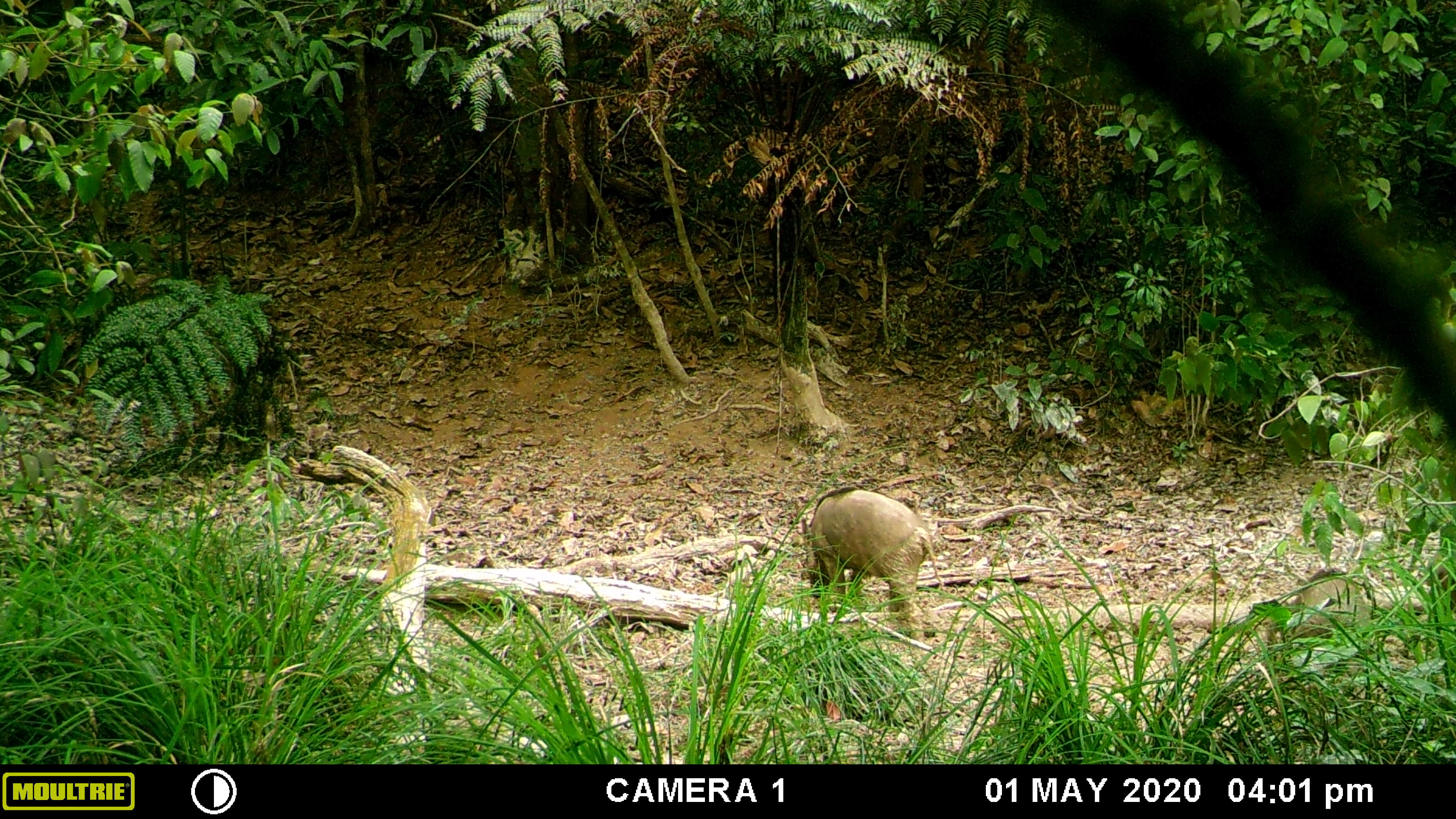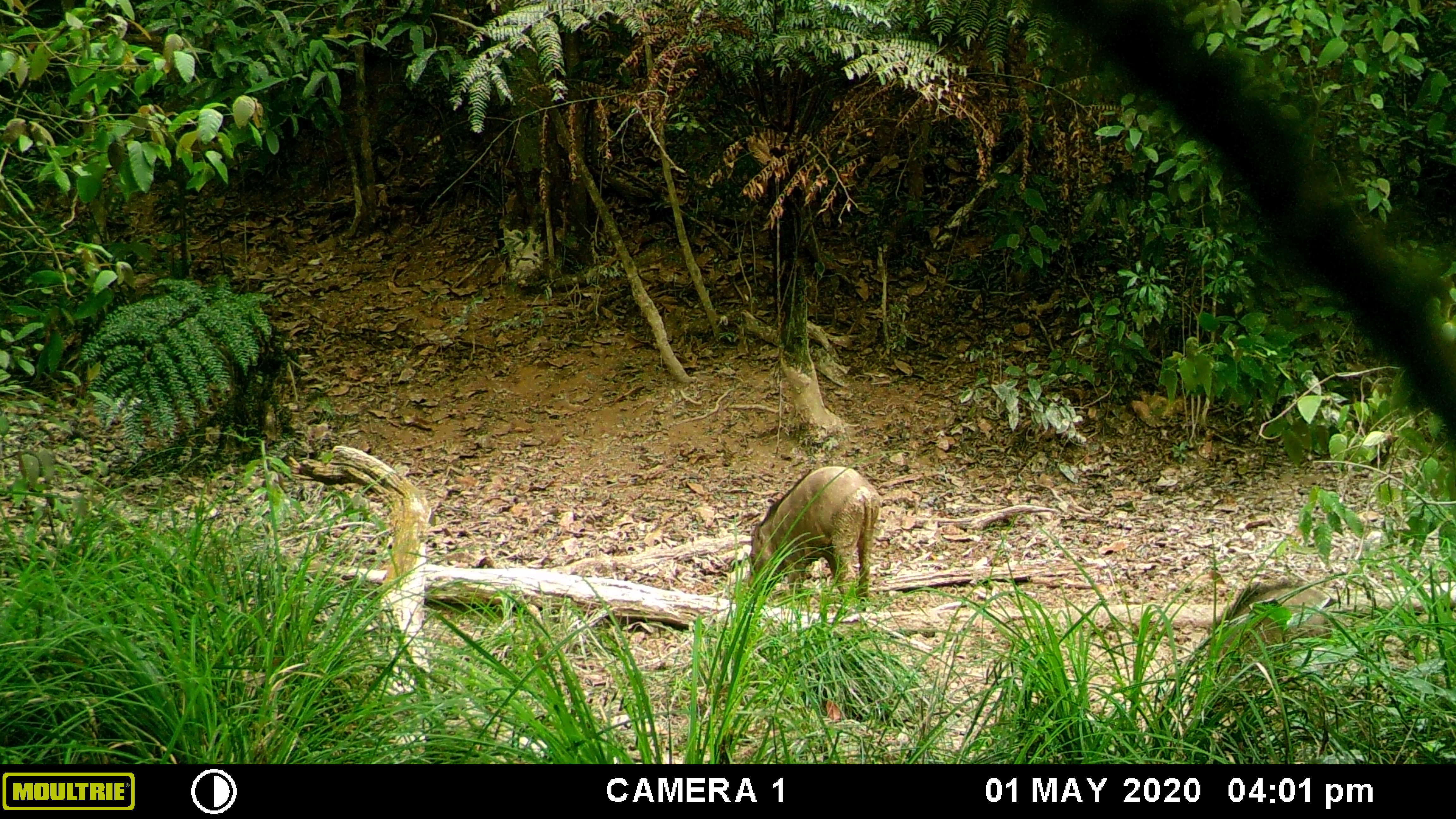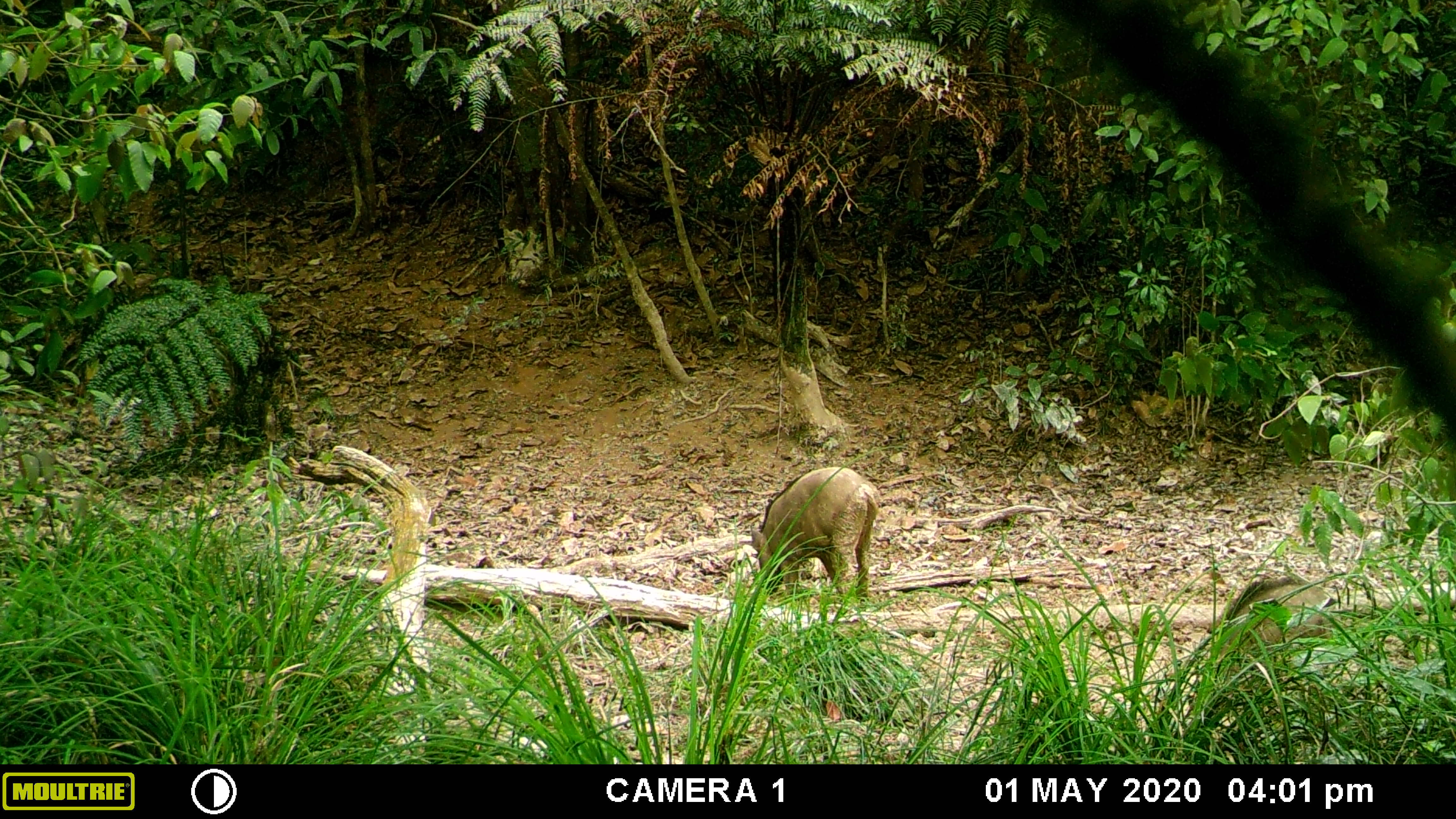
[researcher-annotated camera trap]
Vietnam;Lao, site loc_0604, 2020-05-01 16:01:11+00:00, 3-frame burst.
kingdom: Animalia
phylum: Chordata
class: Mammalia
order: Artiodactyla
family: Suidae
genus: Sus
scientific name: Sus scrofa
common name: eurasian wild pig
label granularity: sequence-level